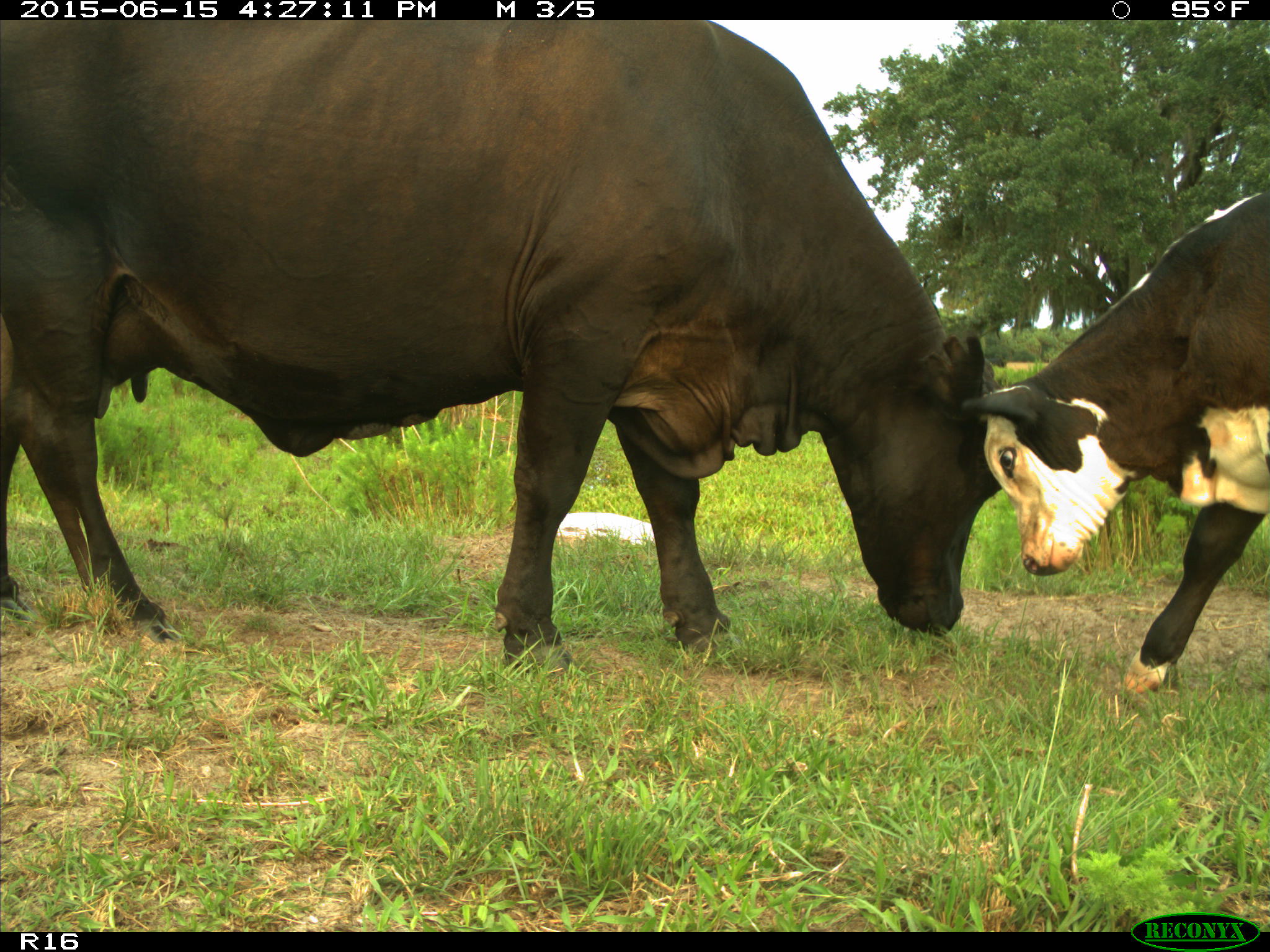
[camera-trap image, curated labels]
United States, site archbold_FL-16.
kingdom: Animalia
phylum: Chordata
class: Mammalia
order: Artiodactyla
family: Bovidae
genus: Bos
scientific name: Bos taurus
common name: domestic cow